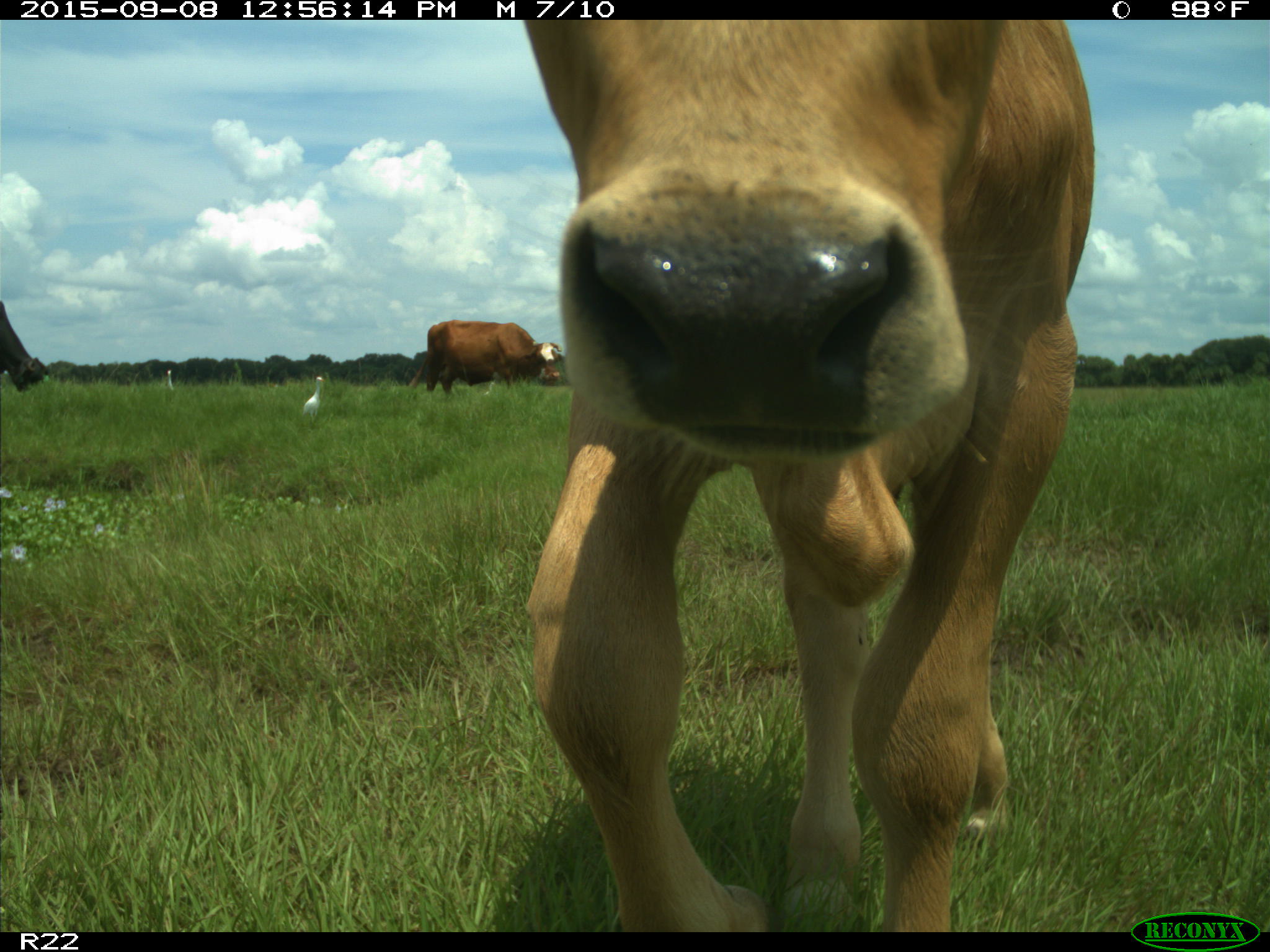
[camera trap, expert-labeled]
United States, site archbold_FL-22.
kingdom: Animalia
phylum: Chordata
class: Mammalia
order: Artiodactyla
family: Bovidae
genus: Bos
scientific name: Bos taurus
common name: domestic cow